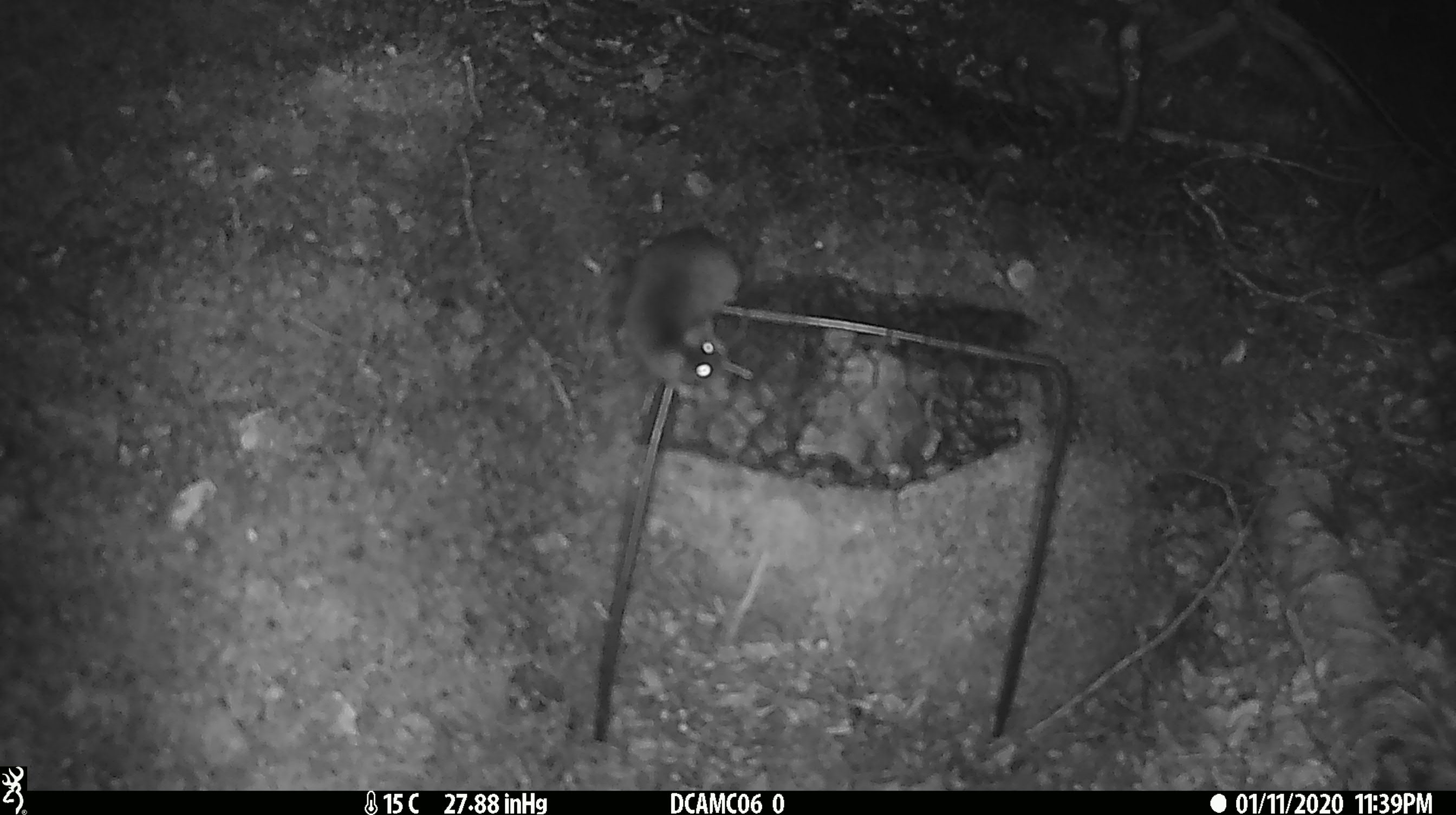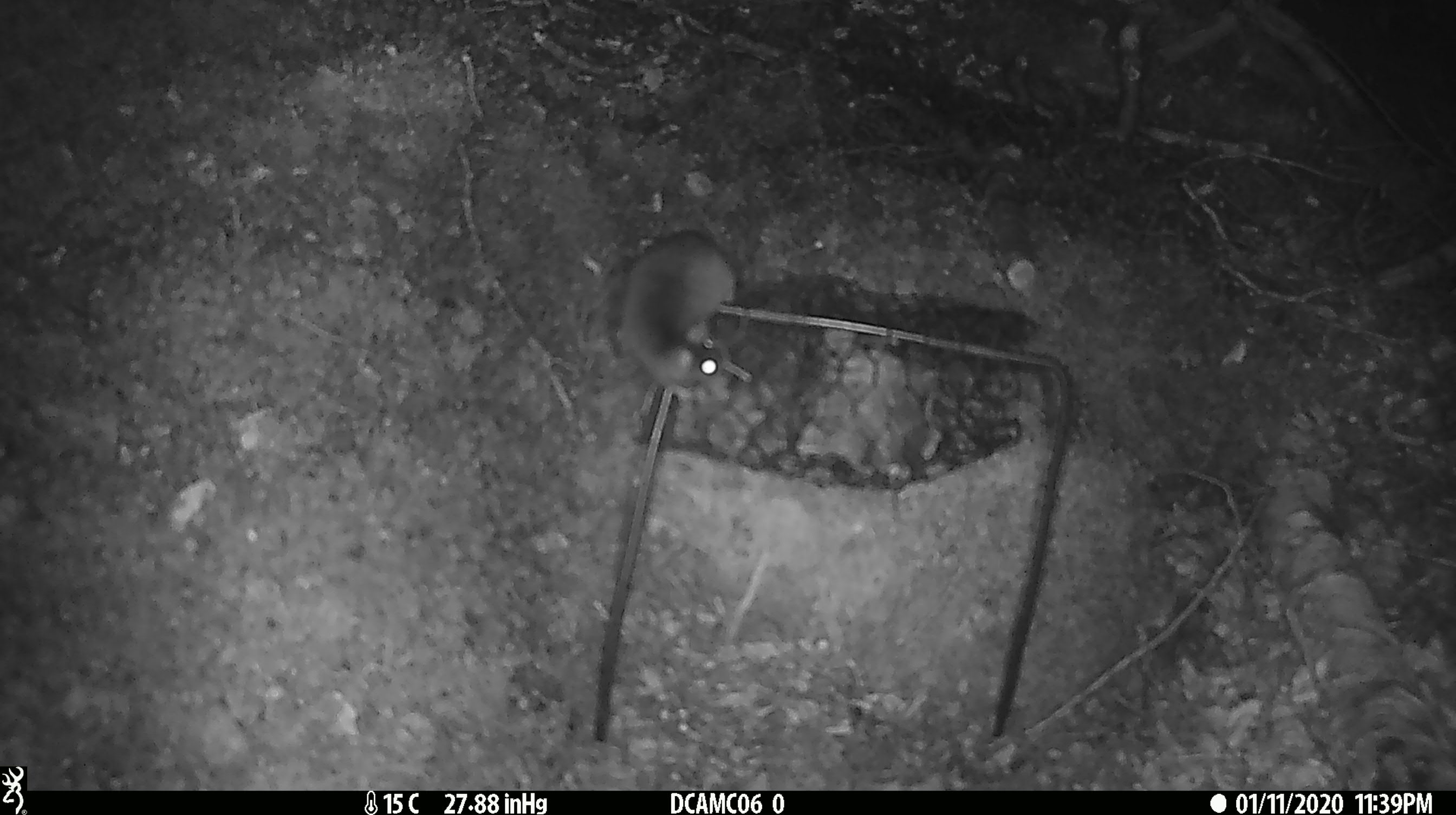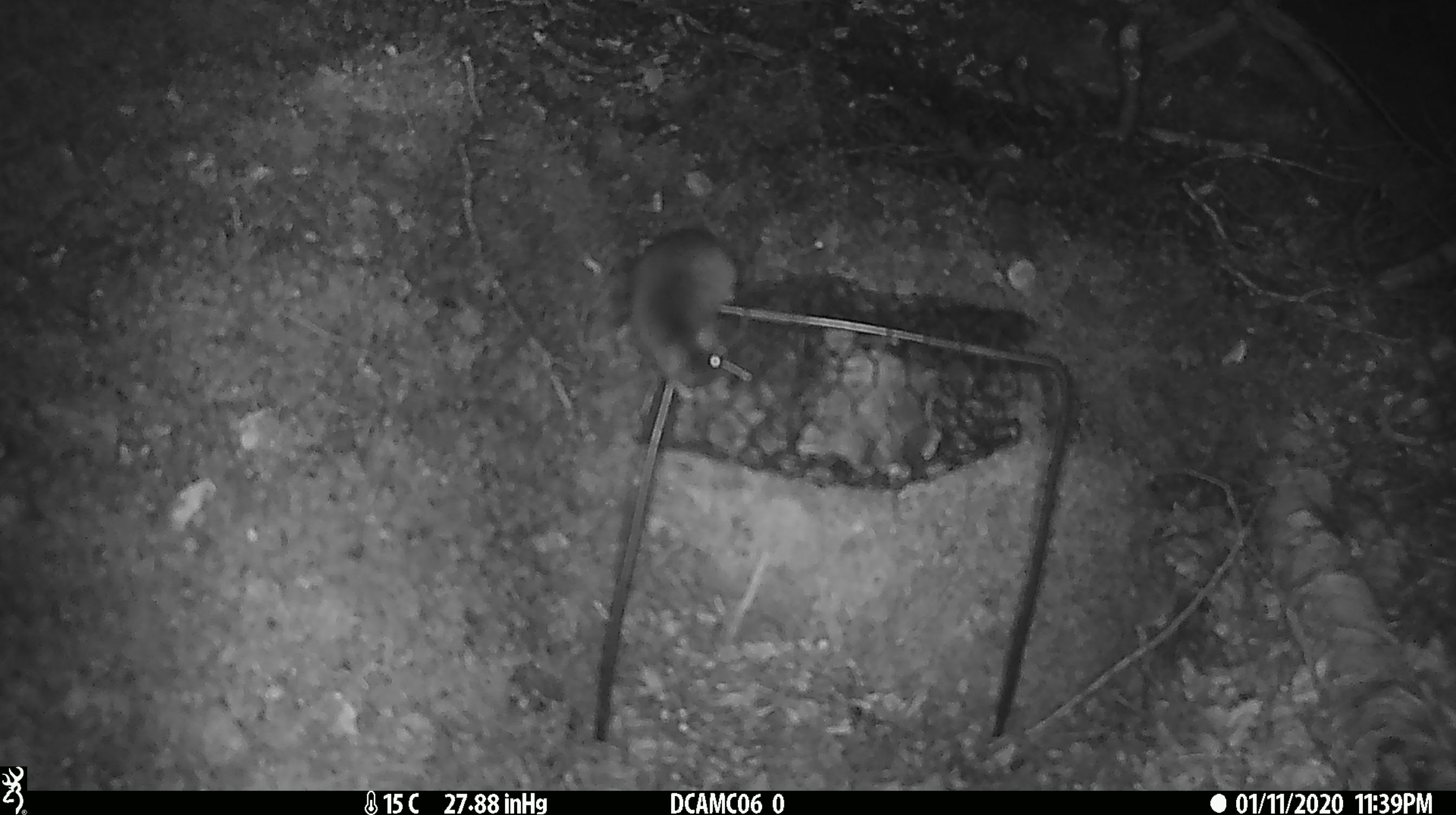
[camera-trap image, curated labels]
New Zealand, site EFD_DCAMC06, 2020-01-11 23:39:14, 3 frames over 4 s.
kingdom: Animalia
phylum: Chordata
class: Mammalia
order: Rodentia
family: Muridae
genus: Mus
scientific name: Mus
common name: mouse